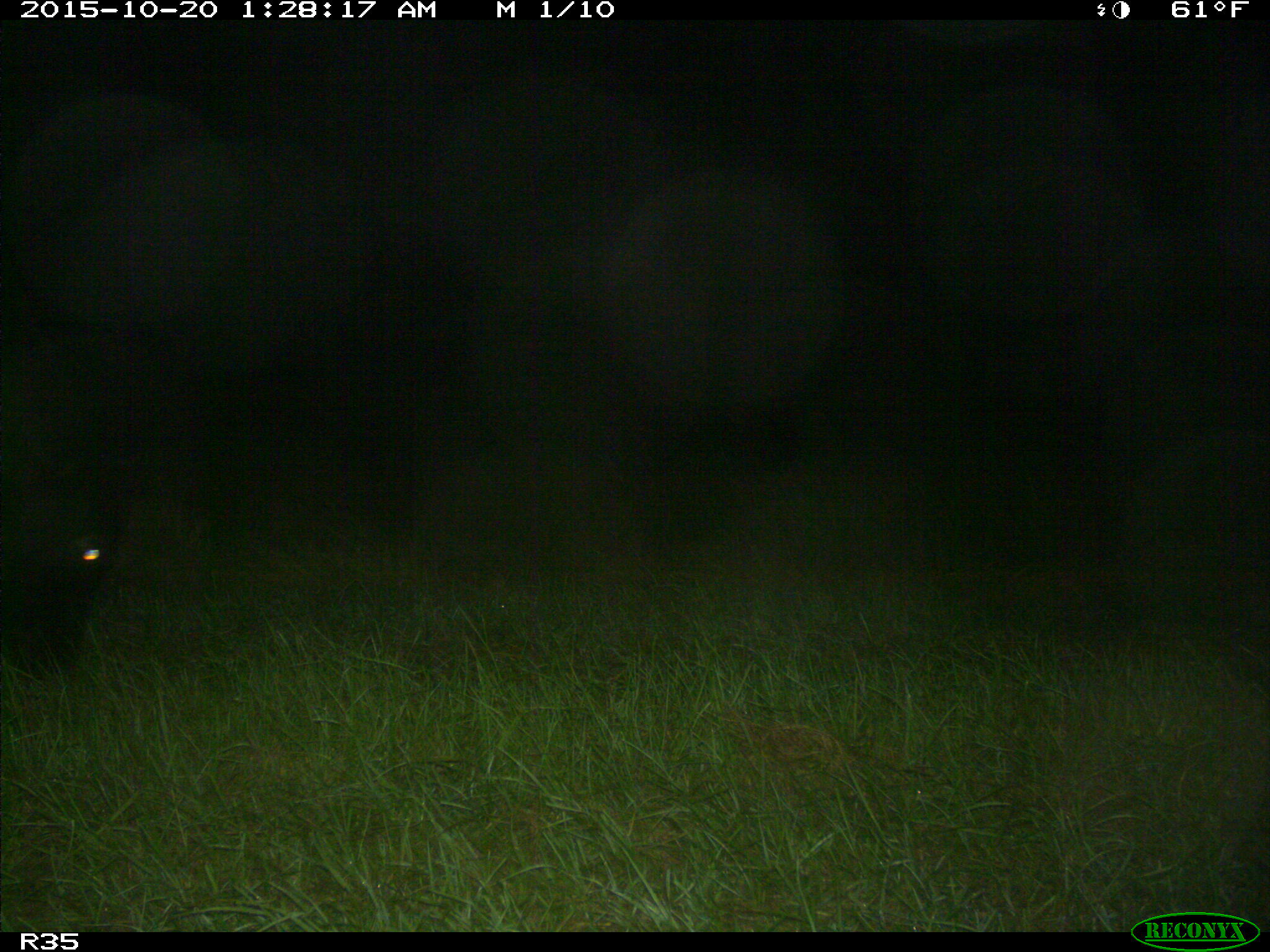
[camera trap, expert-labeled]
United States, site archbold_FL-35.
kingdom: Animalia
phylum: Chordata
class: Mammalia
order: Artiodactyla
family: Bovidae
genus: Bos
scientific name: Bos taurus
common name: domestic cow